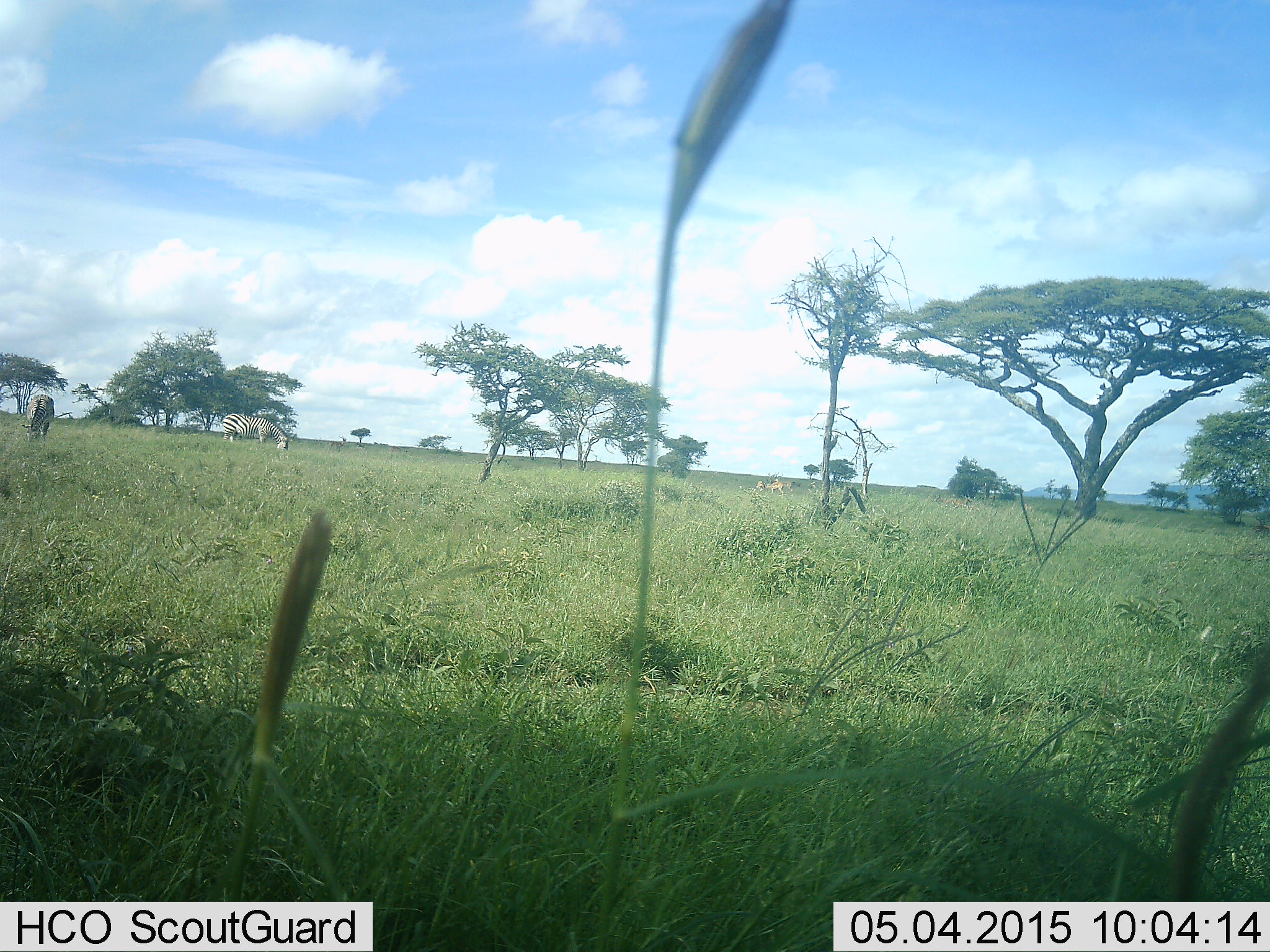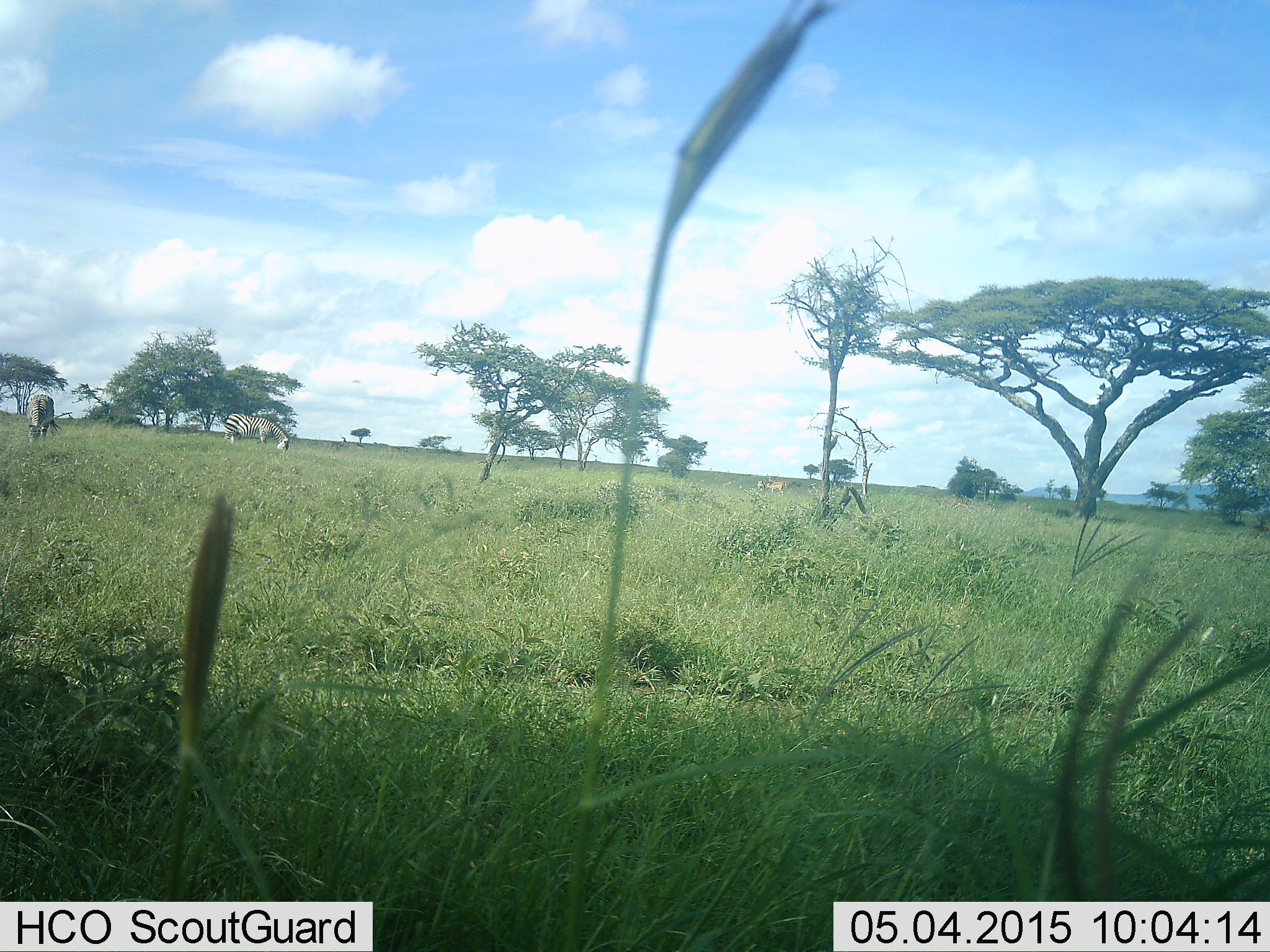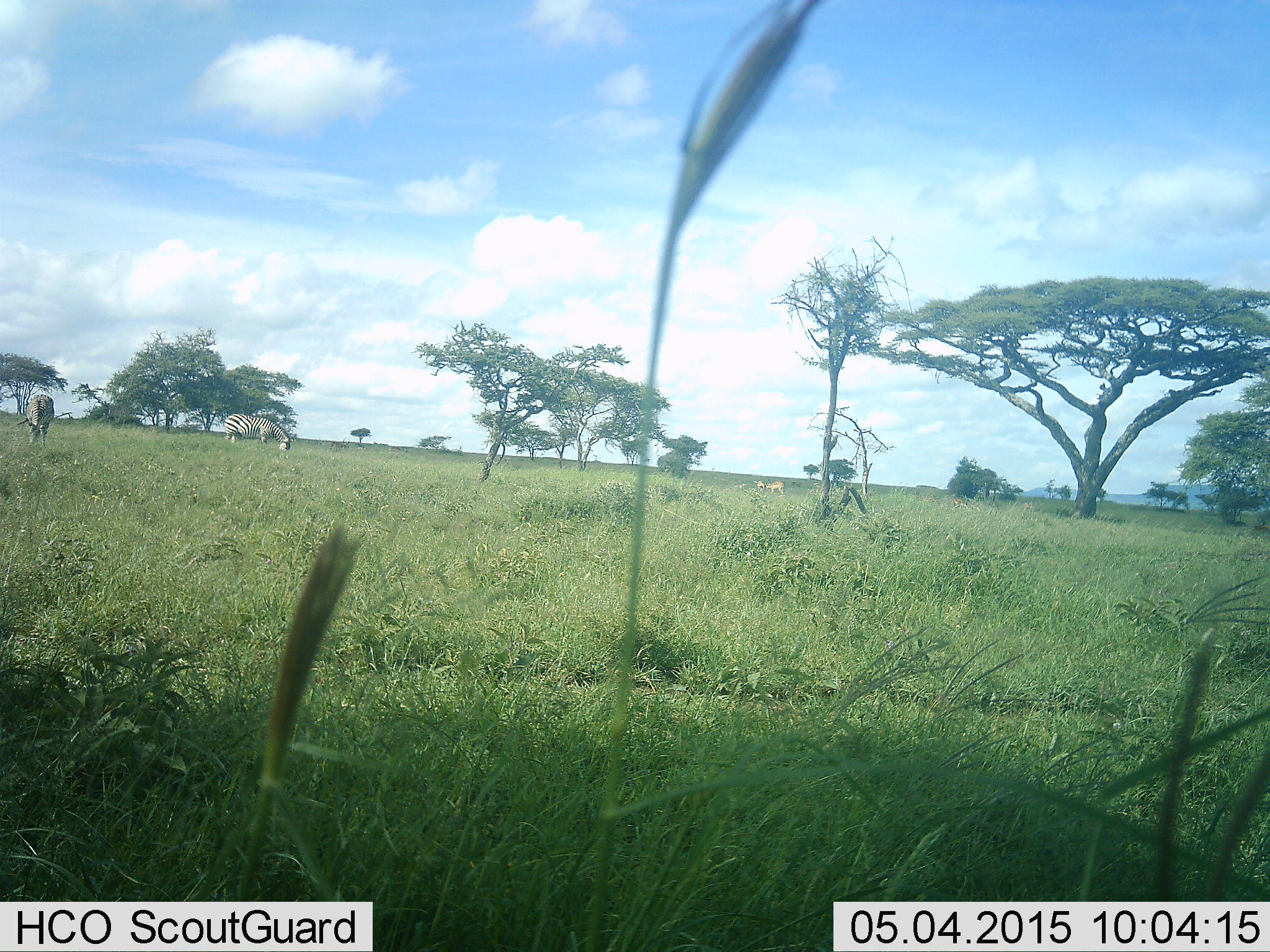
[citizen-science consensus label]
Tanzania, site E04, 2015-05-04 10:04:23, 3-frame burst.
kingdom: Animalia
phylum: Chordata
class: Mammalia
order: Perissodactyla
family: Equidae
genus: Equus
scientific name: Equus quagga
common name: plains zebra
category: zebra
Zebra (plains zebra) (Equus quagga), count 2. Behavior (volunteer vote fractions): standing 15%, resting 0%, moving 0%, interacting 0%. Young present (vote fraction): 0%. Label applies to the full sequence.